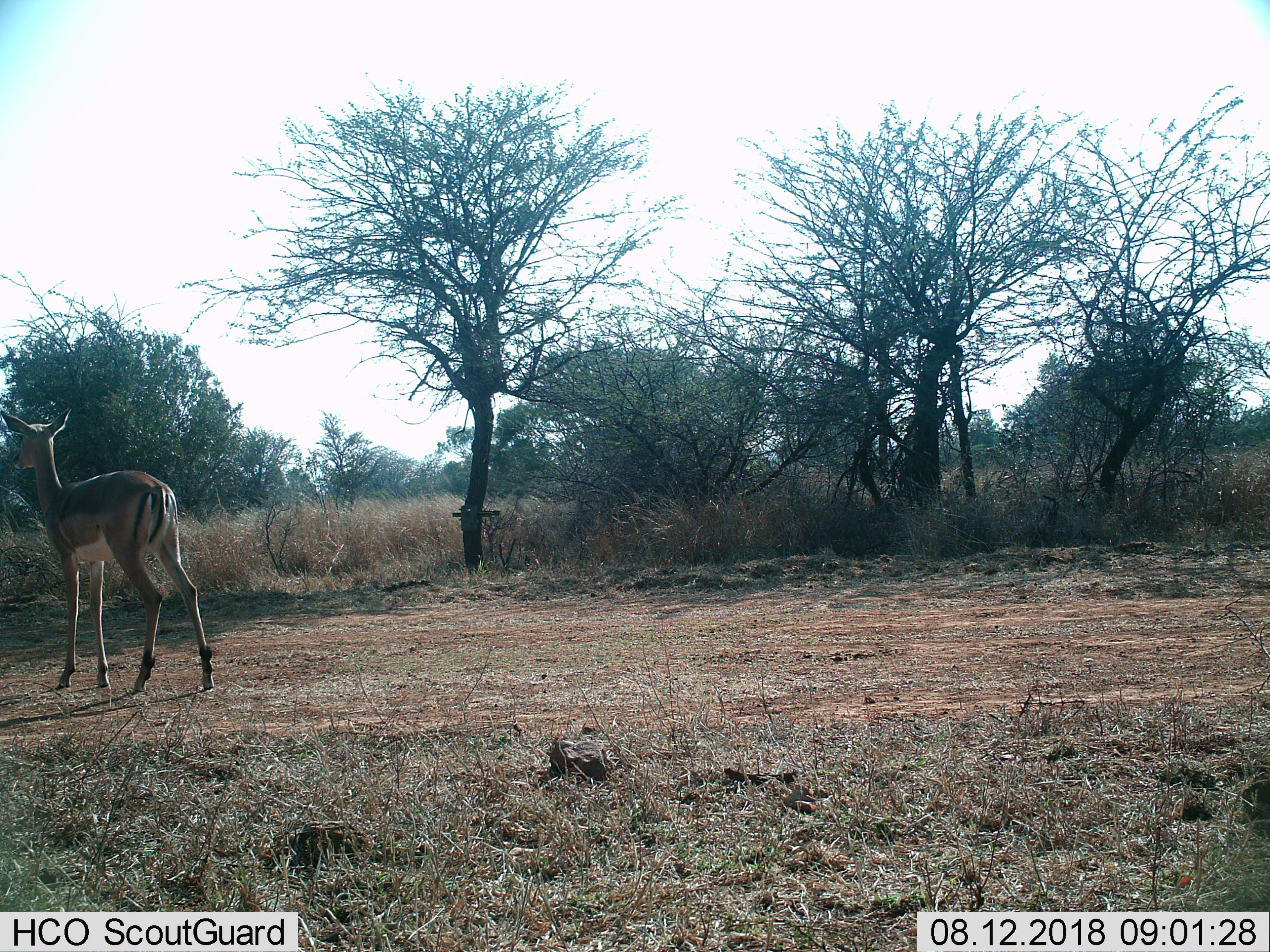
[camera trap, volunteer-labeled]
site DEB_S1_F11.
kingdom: Animalia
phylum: Chordata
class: Mammalia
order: Artiodactyla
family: Bovidae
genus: Aepyceros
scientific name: Aepyceros melampus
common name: impala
Impala (Aepyceros melampus), count 1. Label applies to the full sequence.